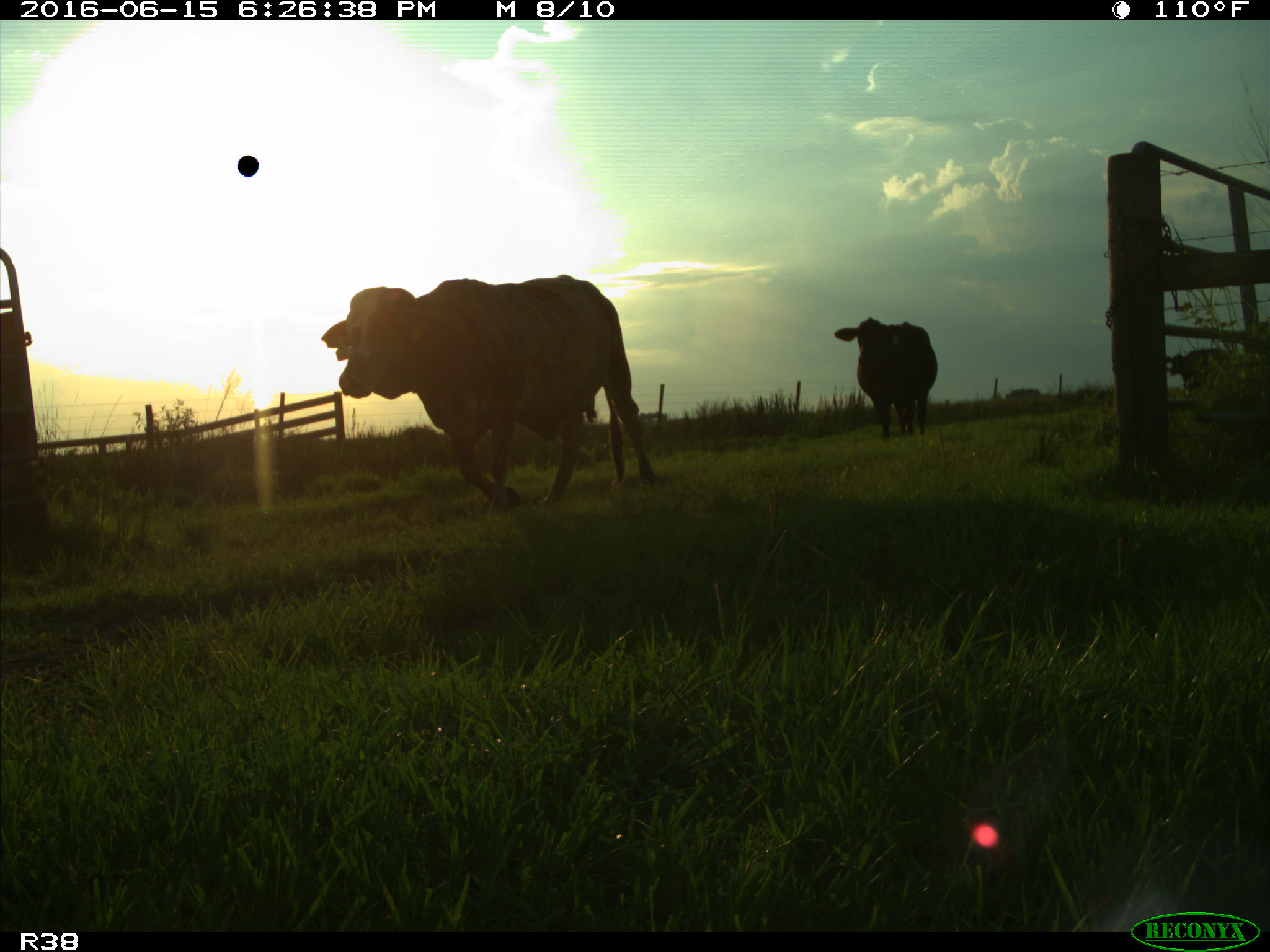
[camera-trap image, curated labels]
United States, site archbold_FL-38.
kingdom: Animalia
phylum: Chordata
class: Mammalia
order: Artiodactyla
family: Bovidae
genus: Bos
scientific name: Bos taurus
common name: domestic cow